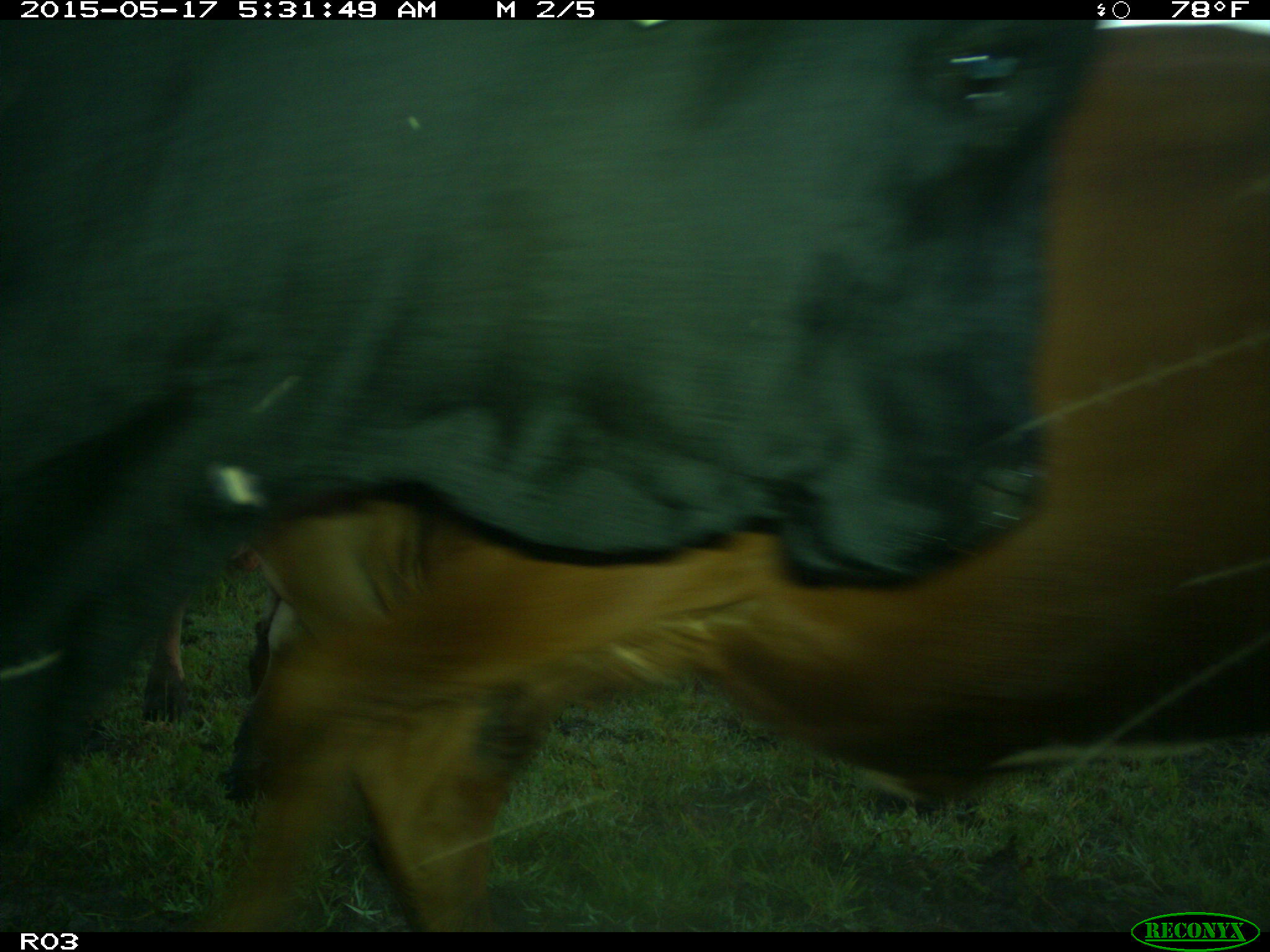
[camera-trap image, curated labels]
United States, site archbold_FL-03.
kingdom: Animalia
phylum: Chordata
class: Mammalia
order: Artiodactyla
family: Bovidae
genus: Bos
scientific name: Bos taurus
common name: domestic cow